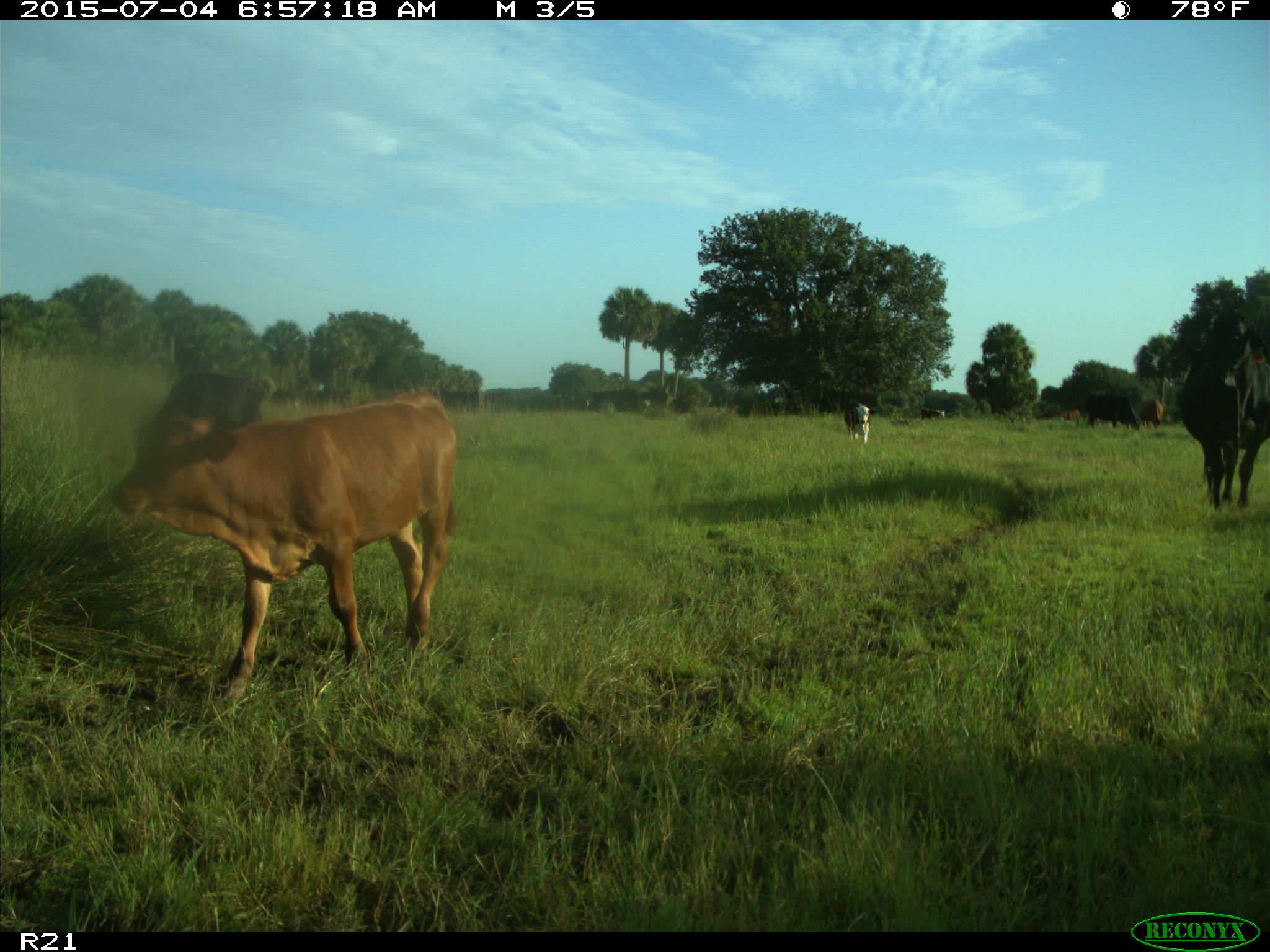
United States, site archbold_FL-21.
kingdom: Animalia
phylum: Chordata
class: Mammalia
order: Artiodactyla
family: Bovidae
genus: Bos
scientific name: Bos taurus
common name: domestic cow